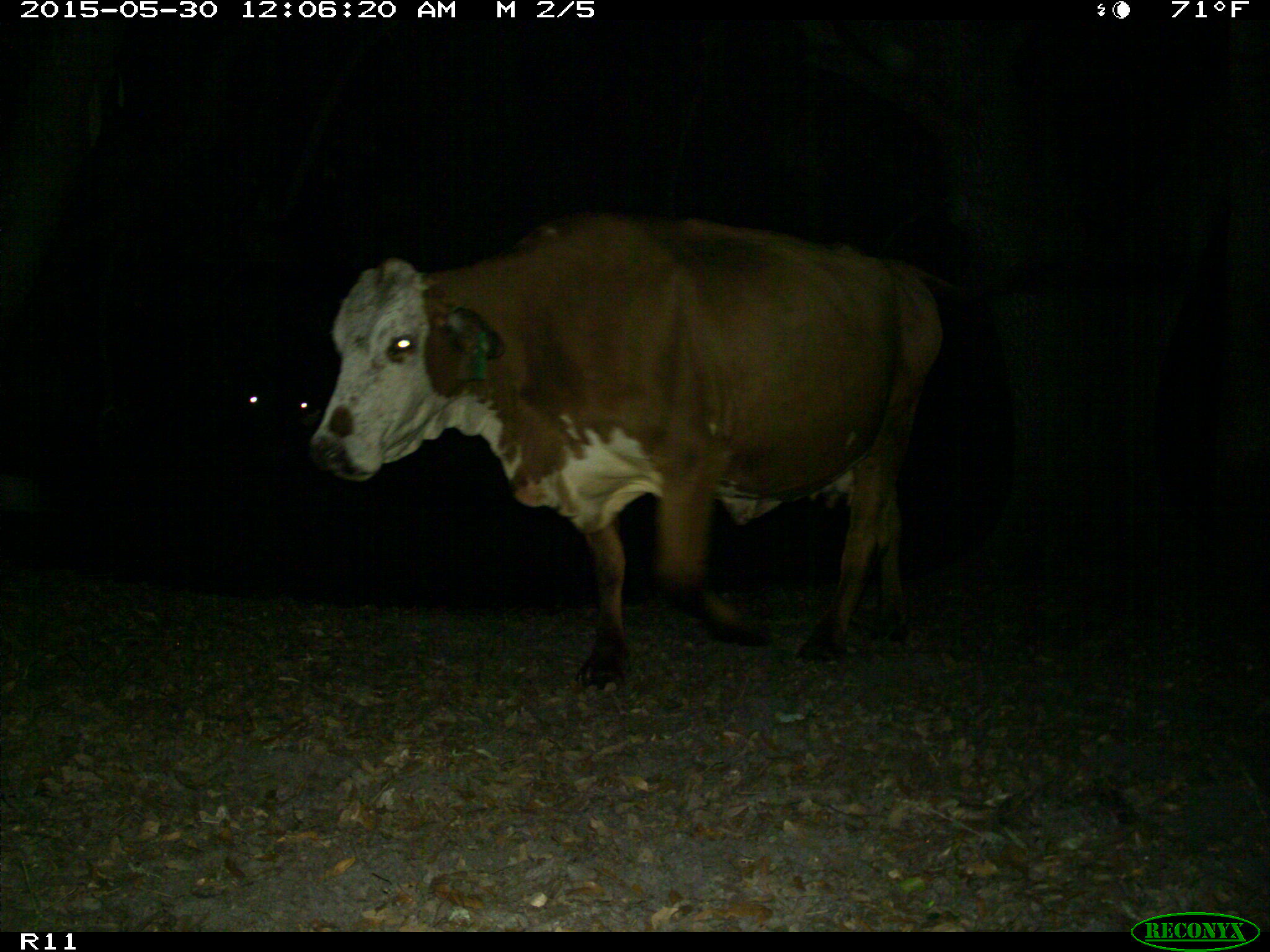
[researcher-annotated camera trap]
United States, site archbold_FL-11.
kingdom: Animalia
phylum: Chordata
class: Mammalia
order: Artiodactyla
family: Bovidae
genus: Bos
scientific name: Bos taurus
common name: domestic cow